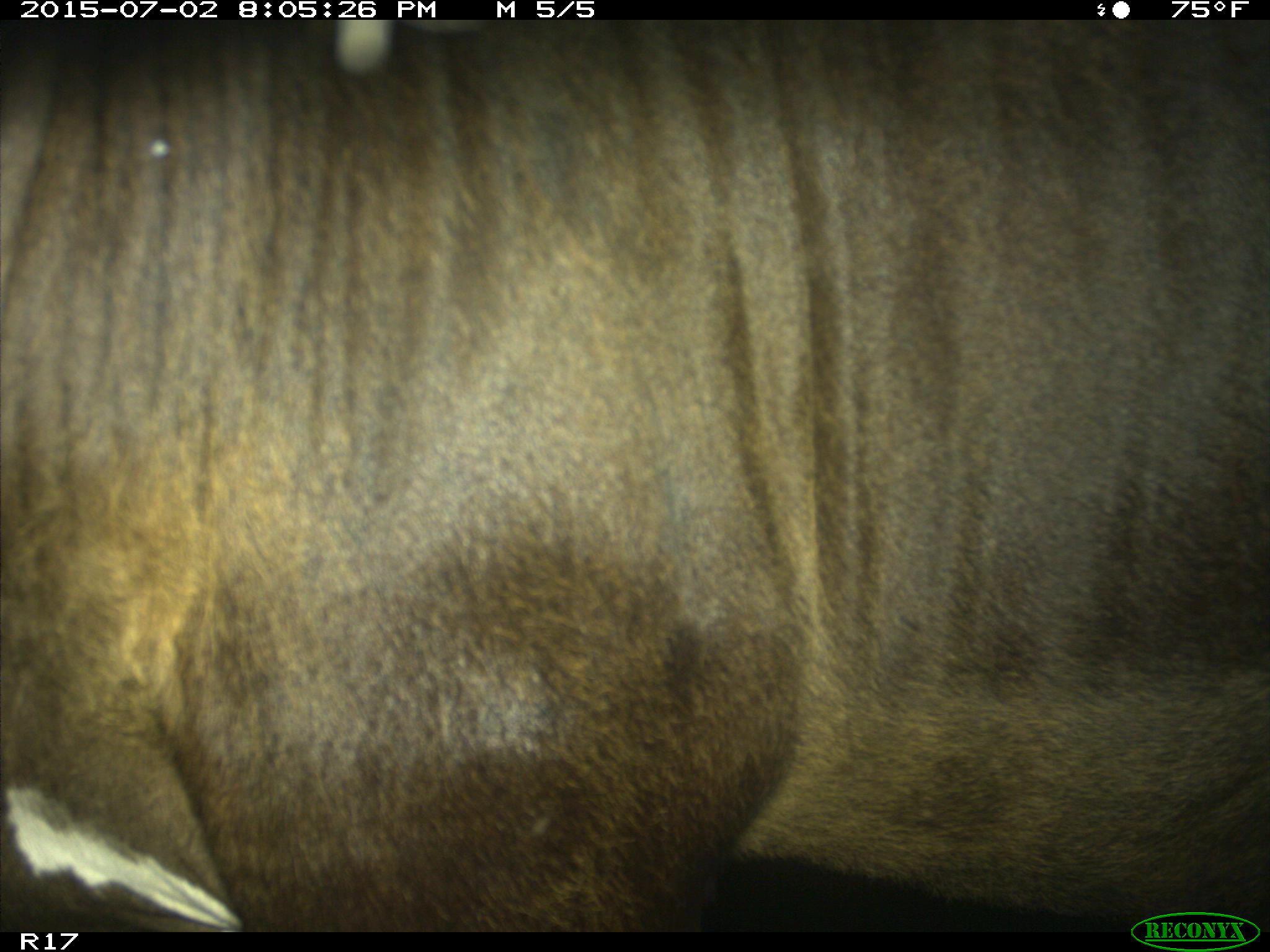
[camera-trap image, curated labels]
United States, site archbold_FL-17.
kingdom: Animalia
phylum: Chordata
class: Mammalia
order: Artiodactyla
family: Bovidae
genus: Bos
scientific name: Bos taurus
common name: domestic cow